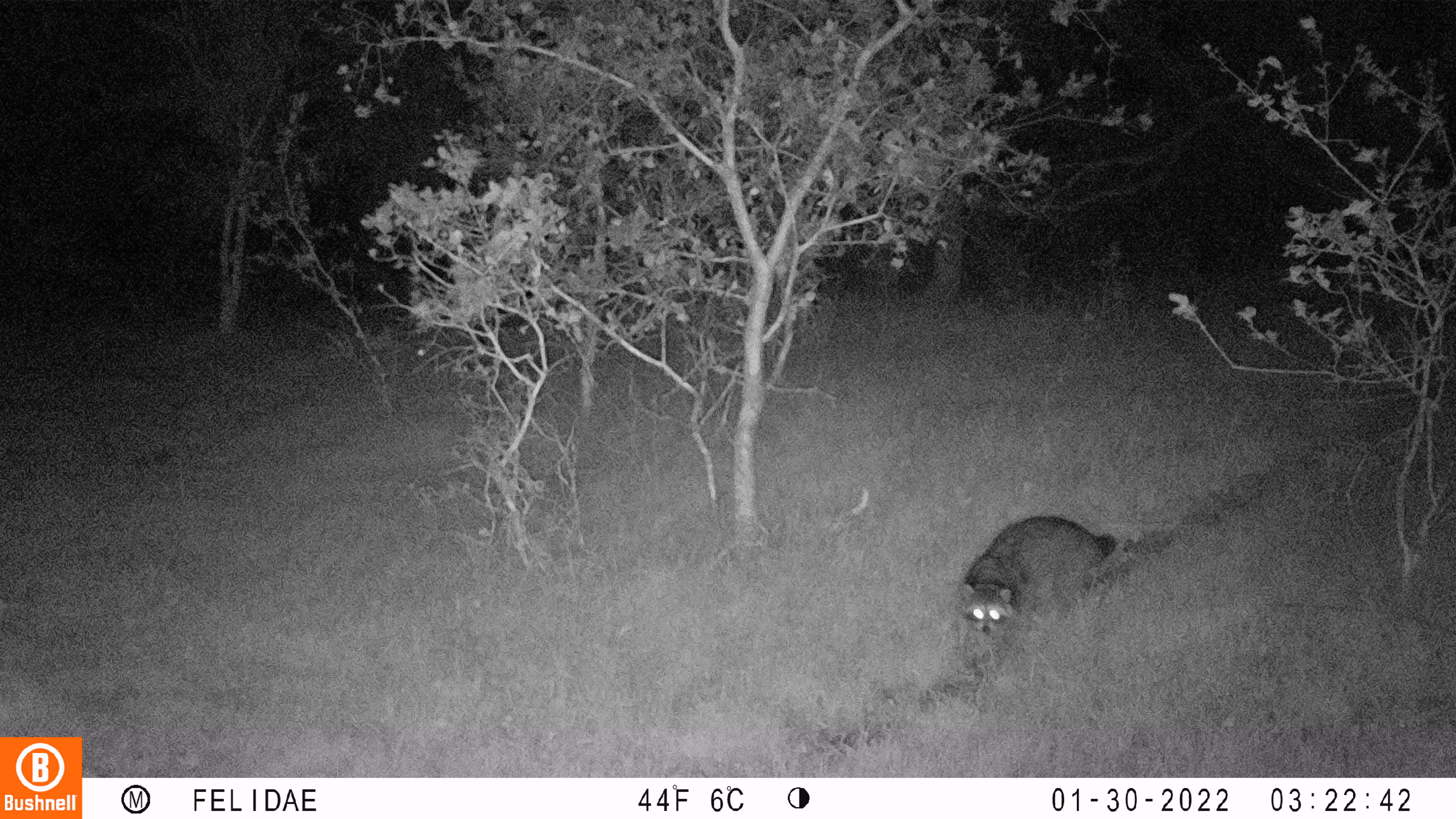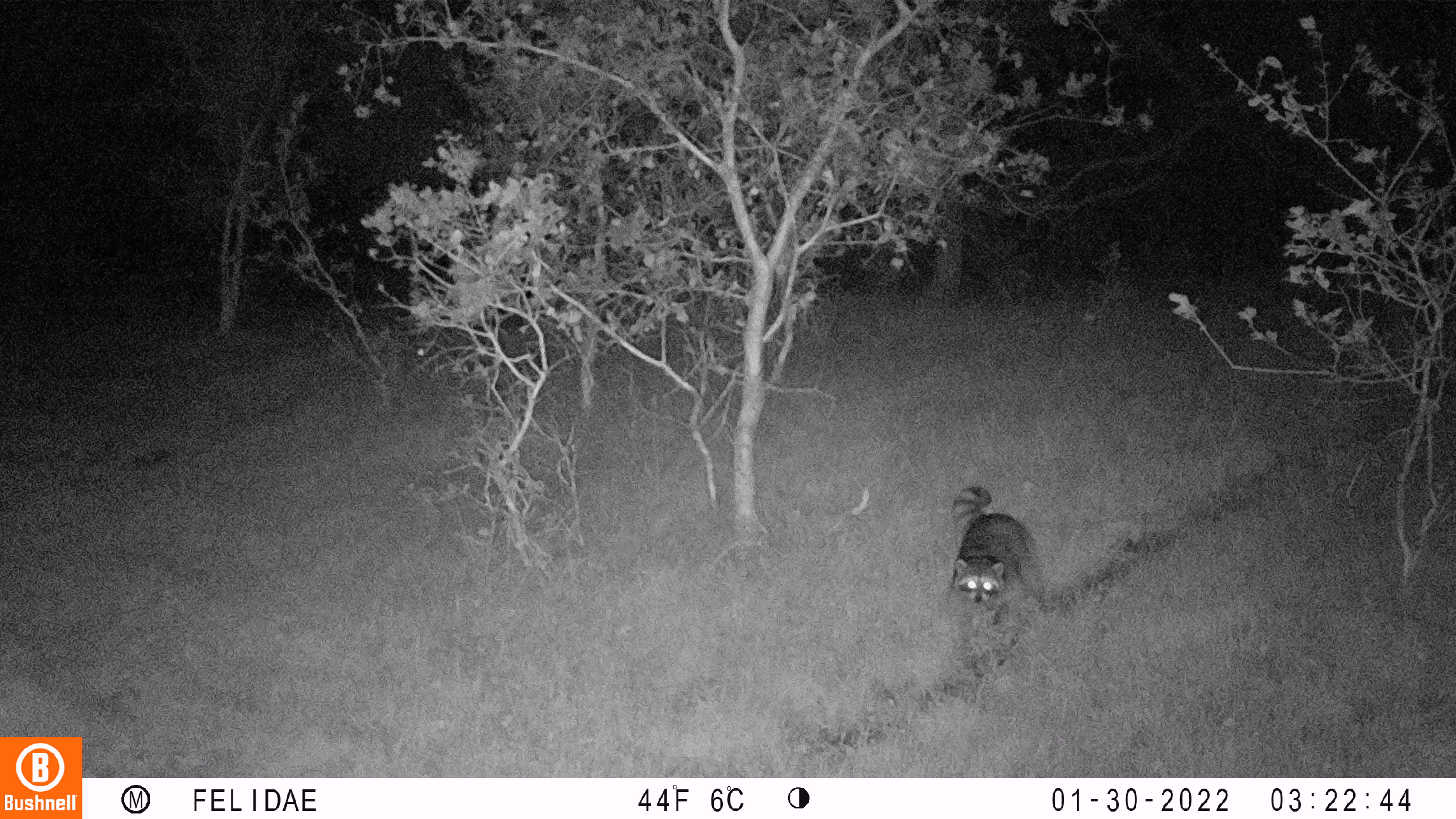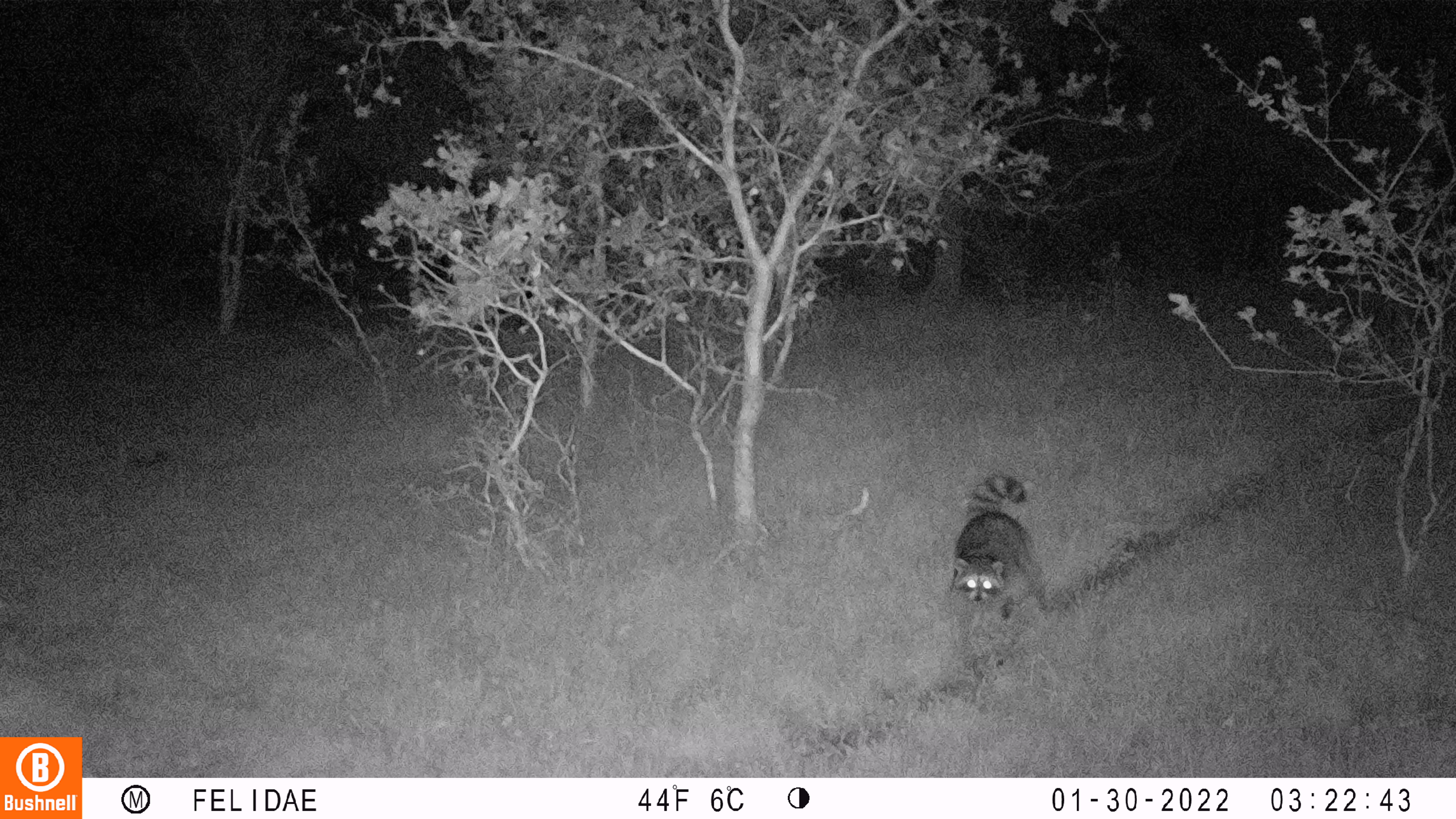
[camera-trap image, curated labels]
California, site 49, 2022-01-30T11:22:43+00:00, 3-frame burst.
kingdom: Animalia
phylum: Chordata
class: Mammalia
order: Carnivora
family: Procyonidae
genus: Procyon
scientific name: Procyon lotor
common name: raccoon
Raccoon (Procyon lotor).